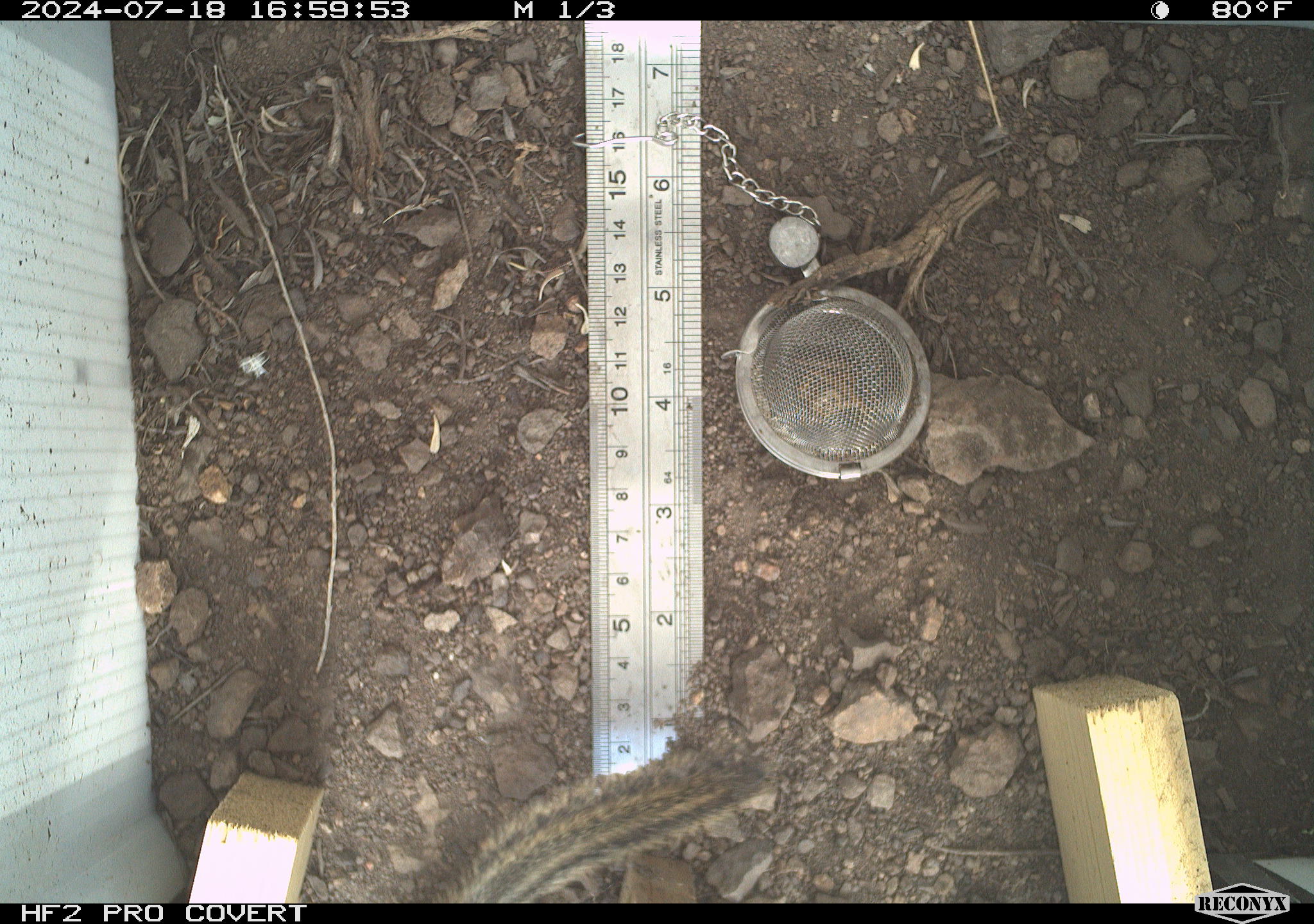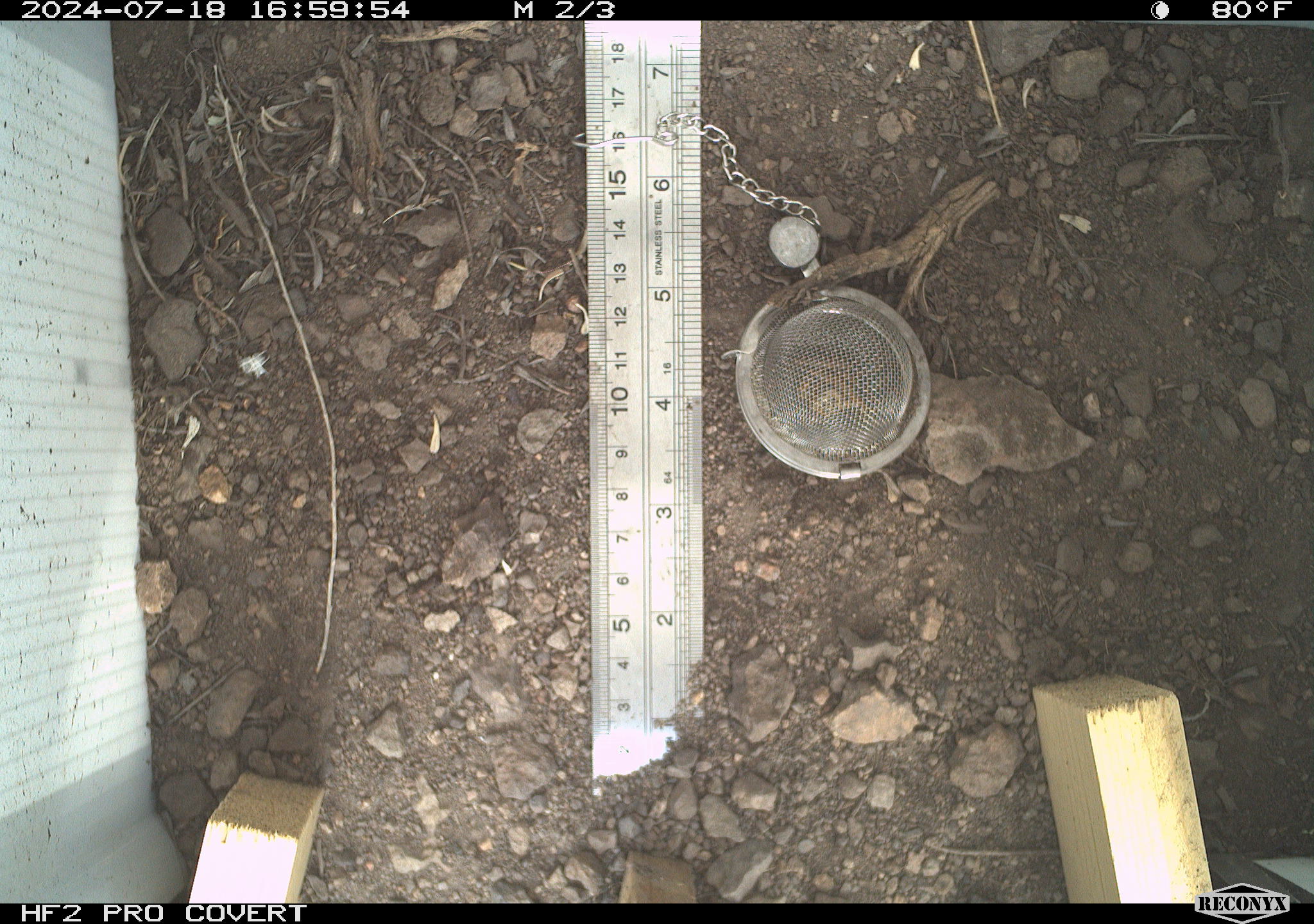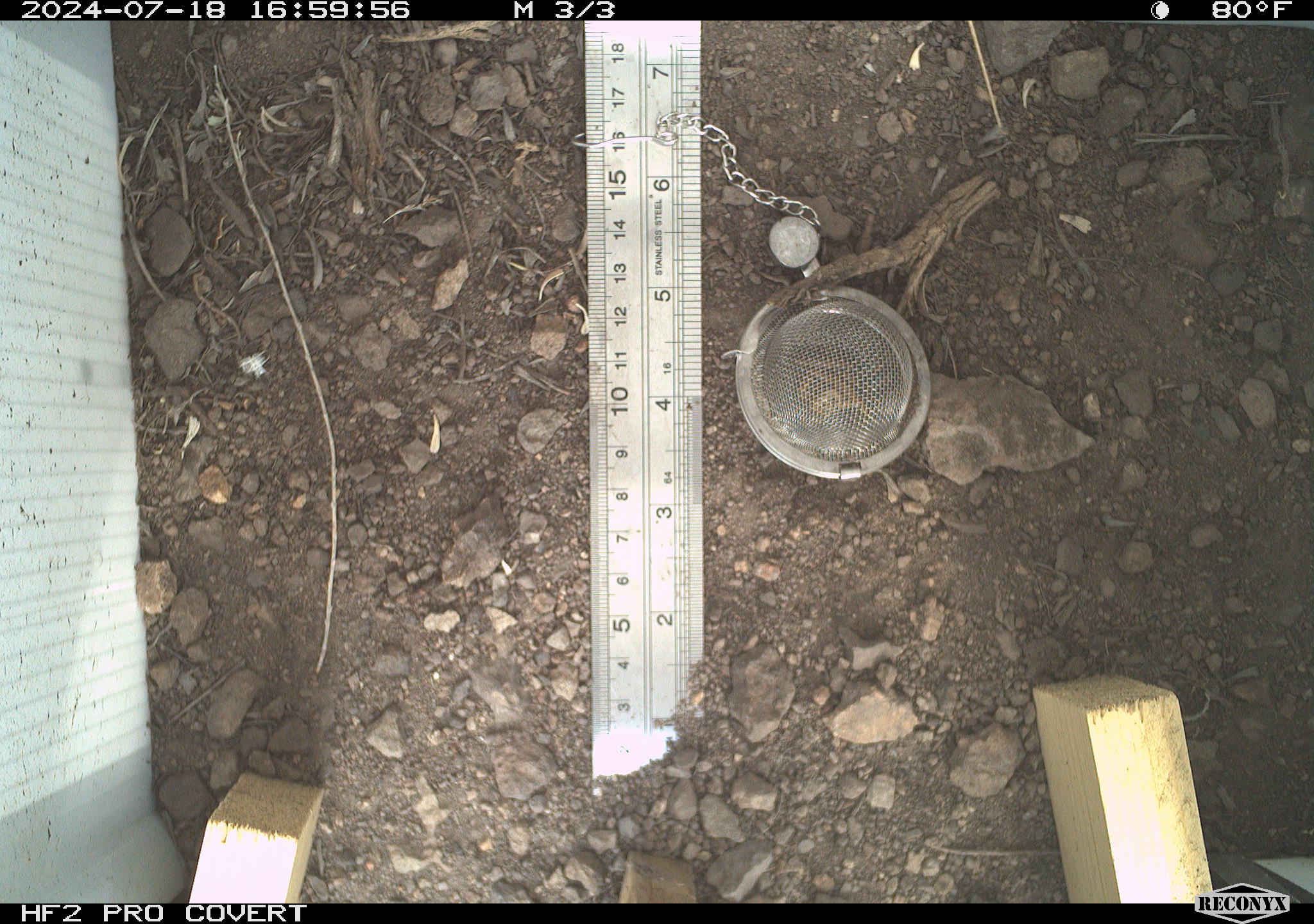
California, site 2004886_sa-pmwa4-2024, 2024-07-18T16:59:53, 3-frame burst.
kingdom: Animalia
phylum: Chordata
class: Mammalia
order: Rodentia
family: Sciuridae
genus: Callospermophilus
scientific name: Callospermophilus lateralis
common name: golden mantled ground squirrel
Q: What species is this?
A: Golden mantled ground squirrel (Callospermophilus lateralis).